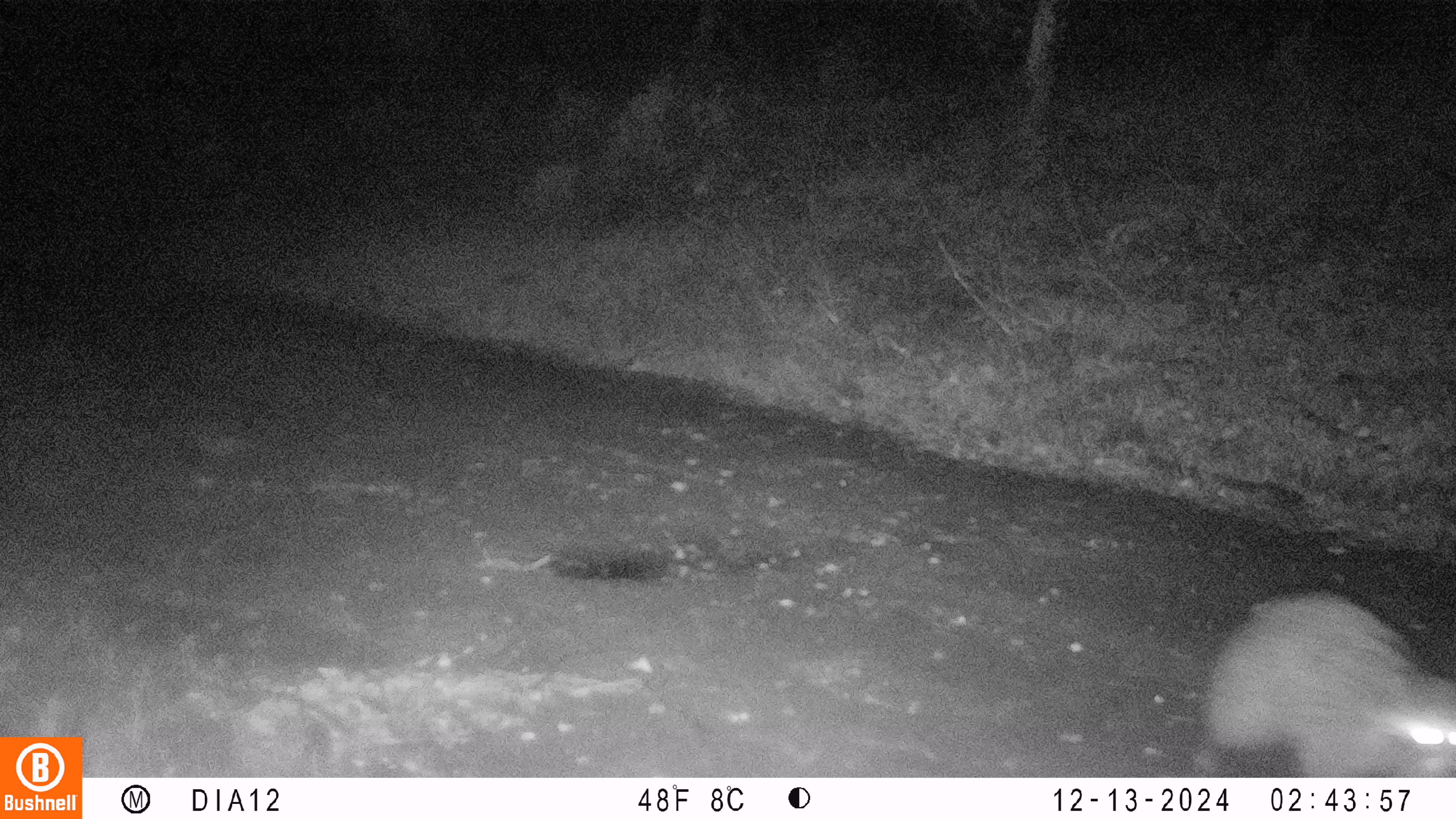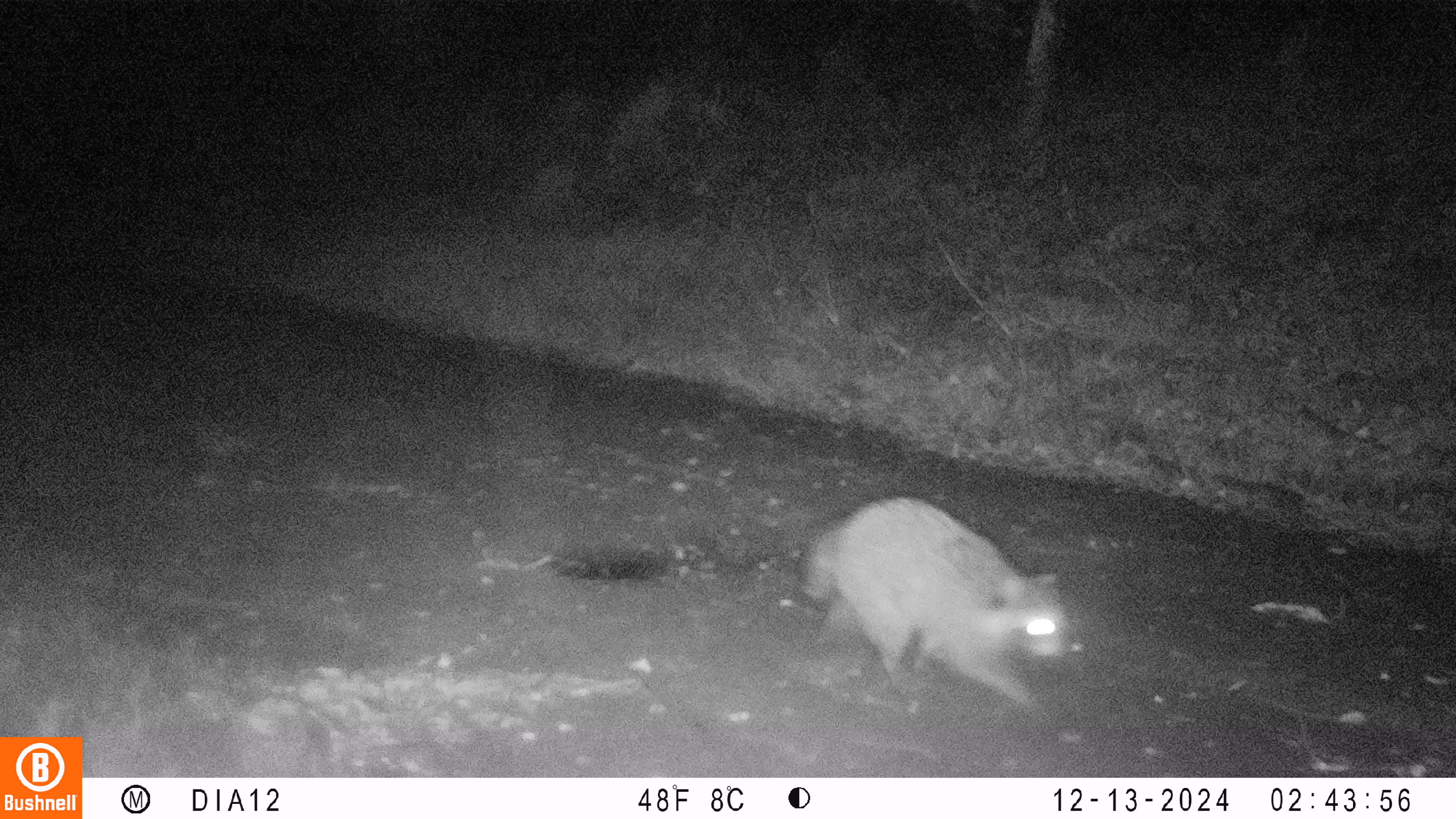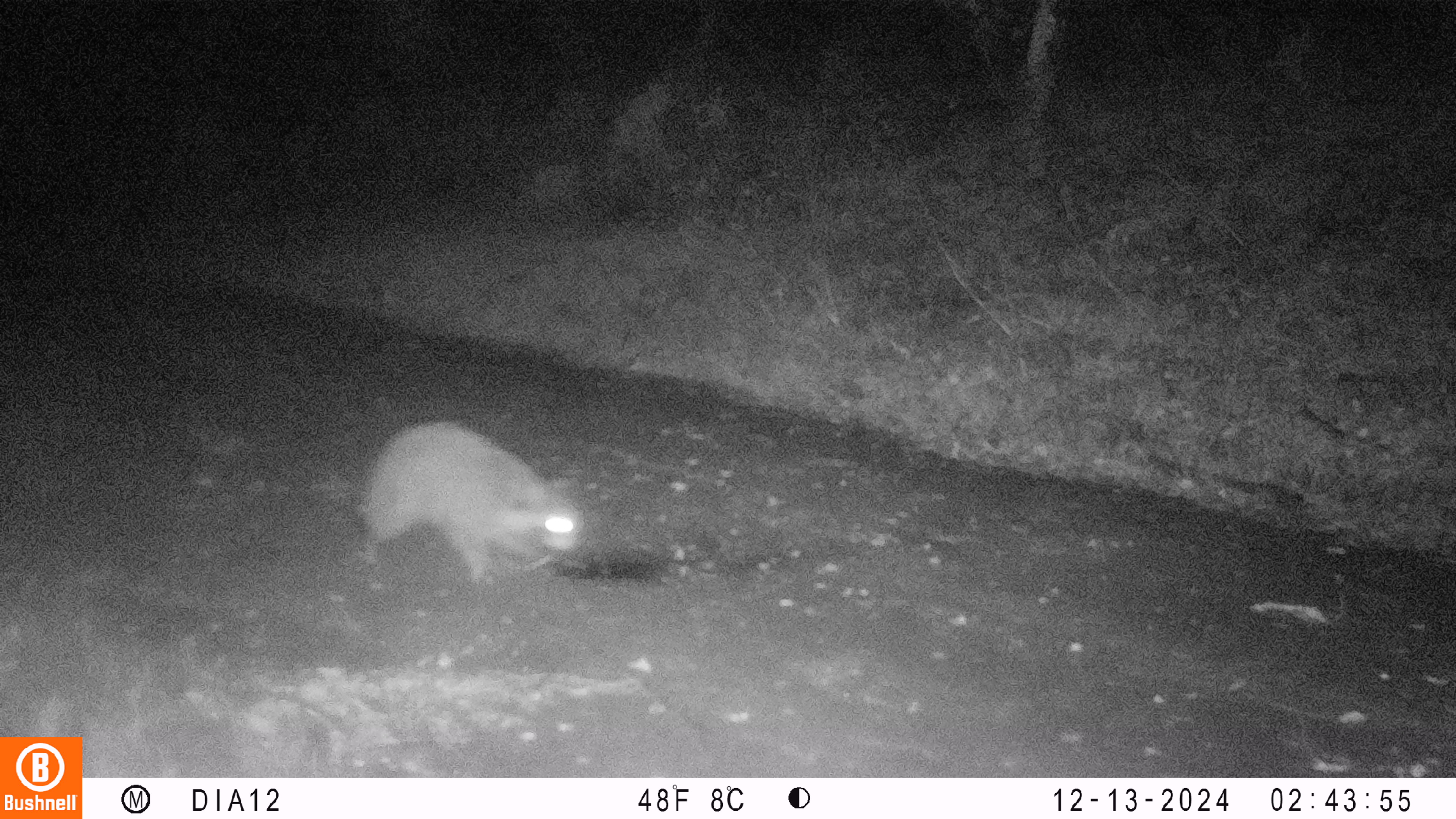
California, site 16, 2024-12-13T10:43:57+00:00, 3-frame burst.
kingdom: Animalia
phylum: Chordata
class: Mammalia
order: Carnivora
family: Procyonidae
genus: Procyon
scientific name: Procyon lotor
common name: raccoon